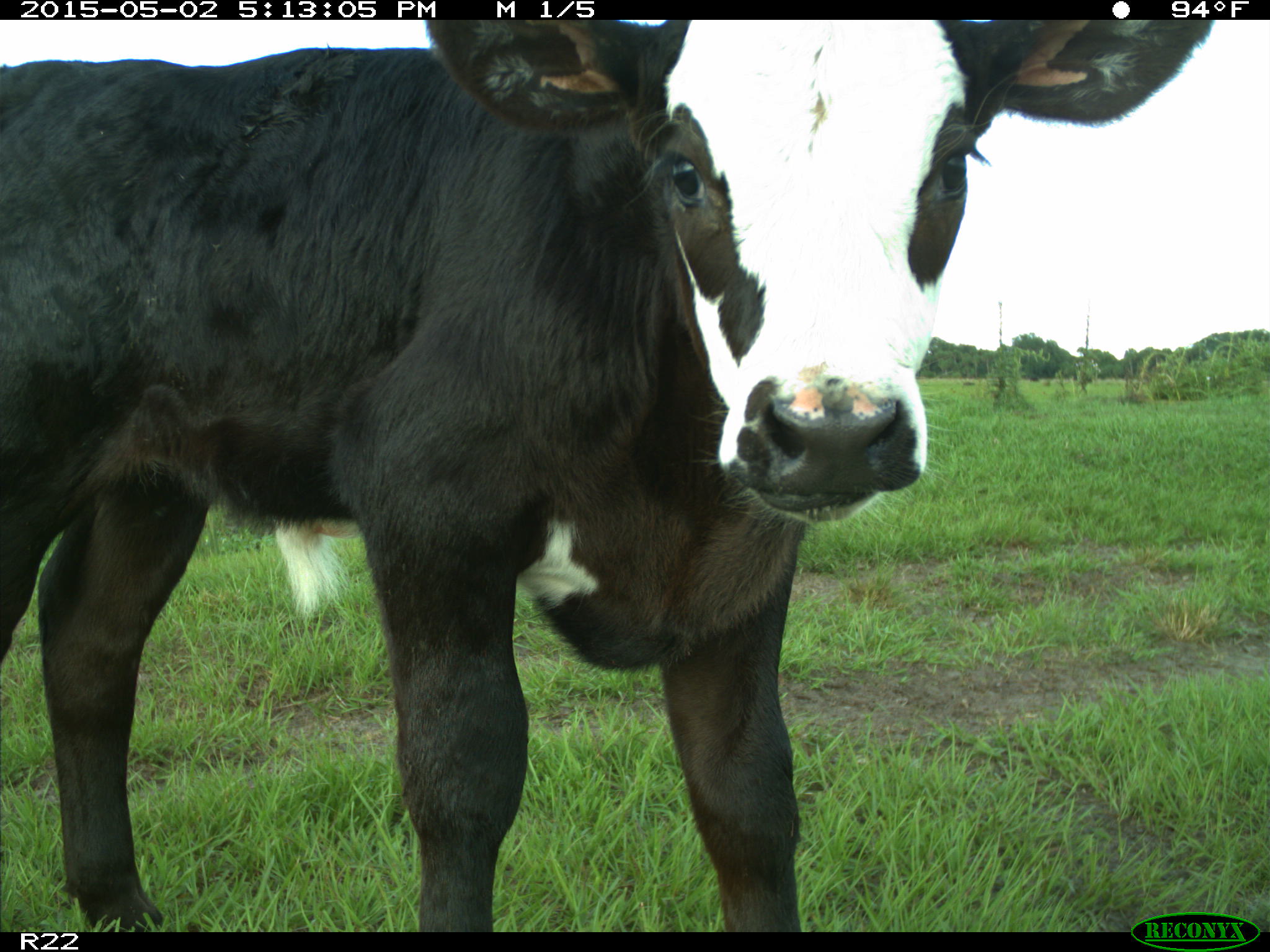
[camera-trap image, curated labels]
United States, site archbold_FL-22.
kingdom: Animalia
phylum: Chordata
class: Mammalia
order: Artiodactyla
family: Bovidae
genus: Bos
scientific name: Bos taurus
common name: domestic cow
Bos taurus (domestic cow).